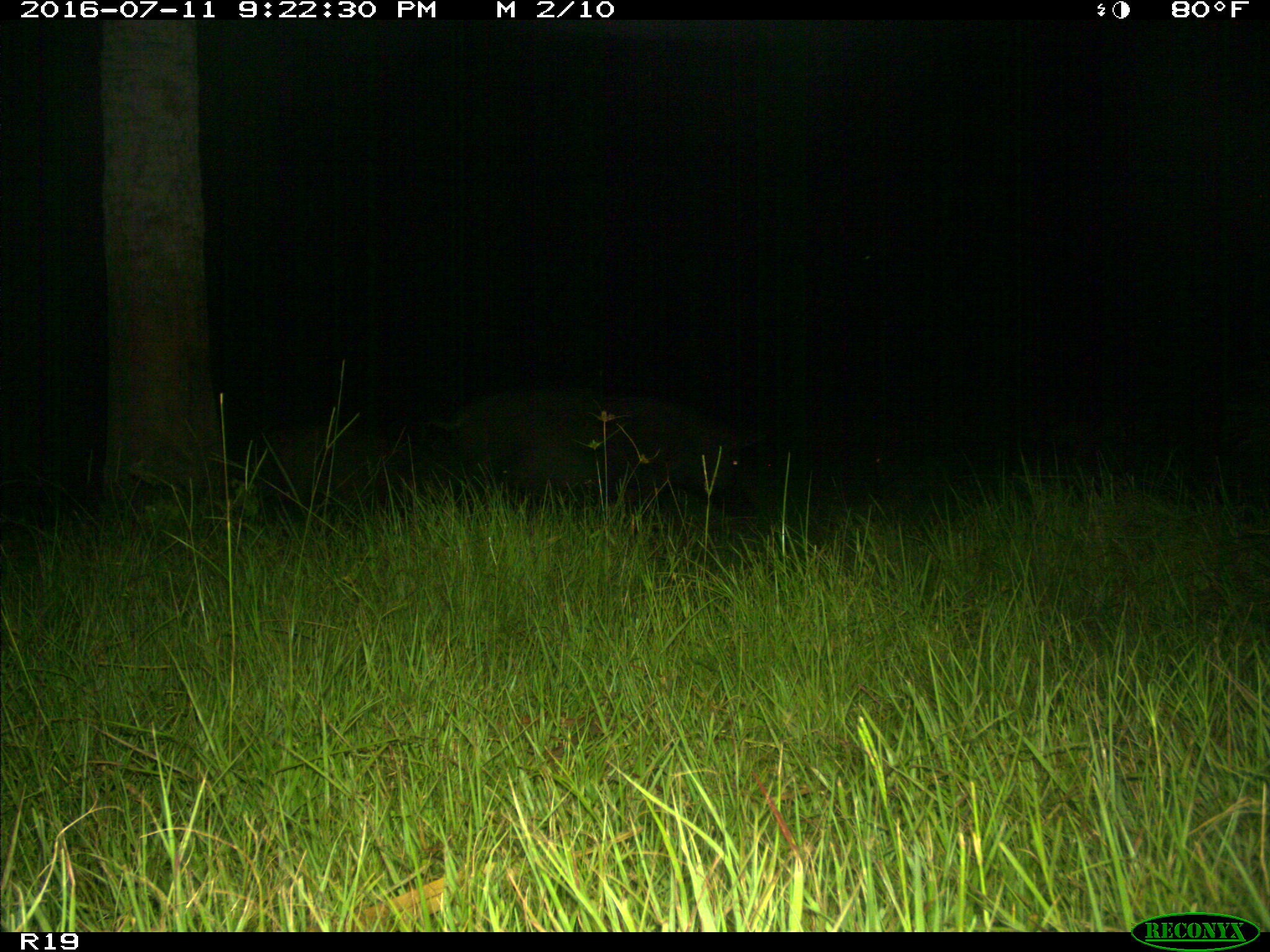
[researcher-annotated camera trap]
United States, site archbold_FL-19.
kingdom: Animalia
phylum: Chordata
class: Mammalia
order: Artiodactyla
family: Suidae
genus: Sus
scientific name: Sus scrofa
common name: wild boar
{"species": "Sus scrofa (wild boar)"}